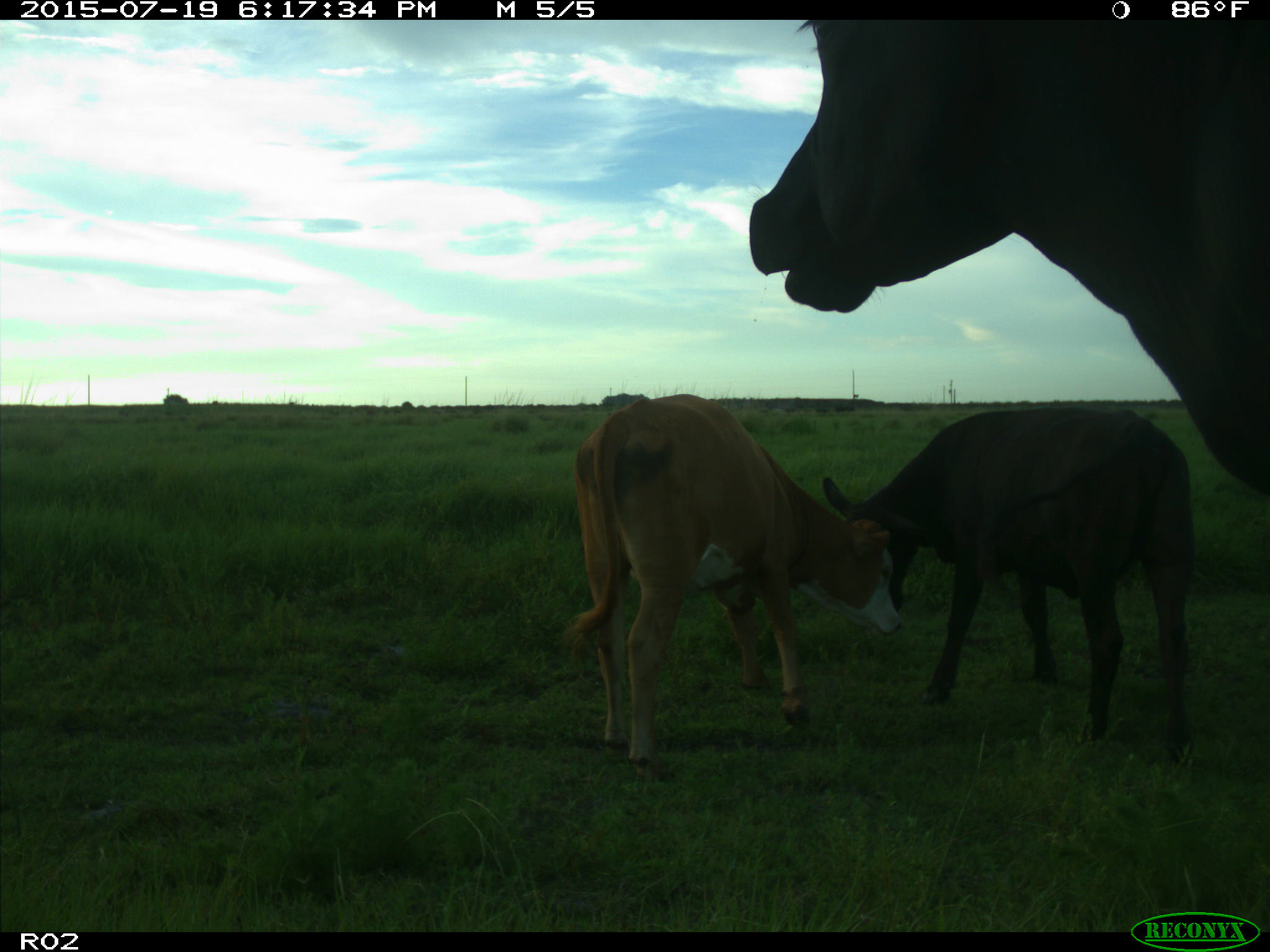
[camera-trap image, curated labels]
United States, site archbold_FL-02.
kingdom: Animalia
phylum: Chordata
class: Mammalia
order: Artiodactyla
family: Bovidae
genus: Bos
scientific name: Bos taurus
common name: domestic cow